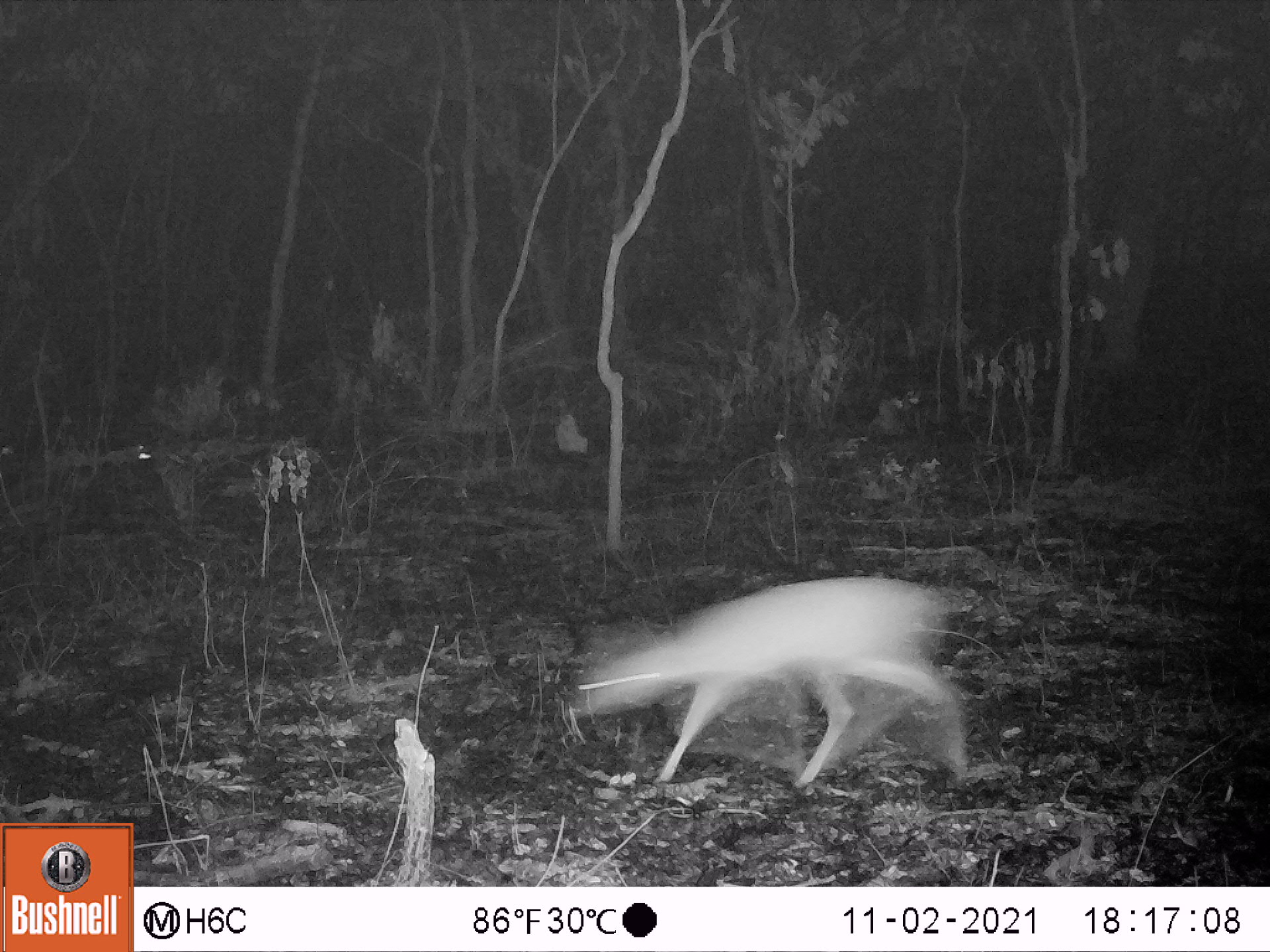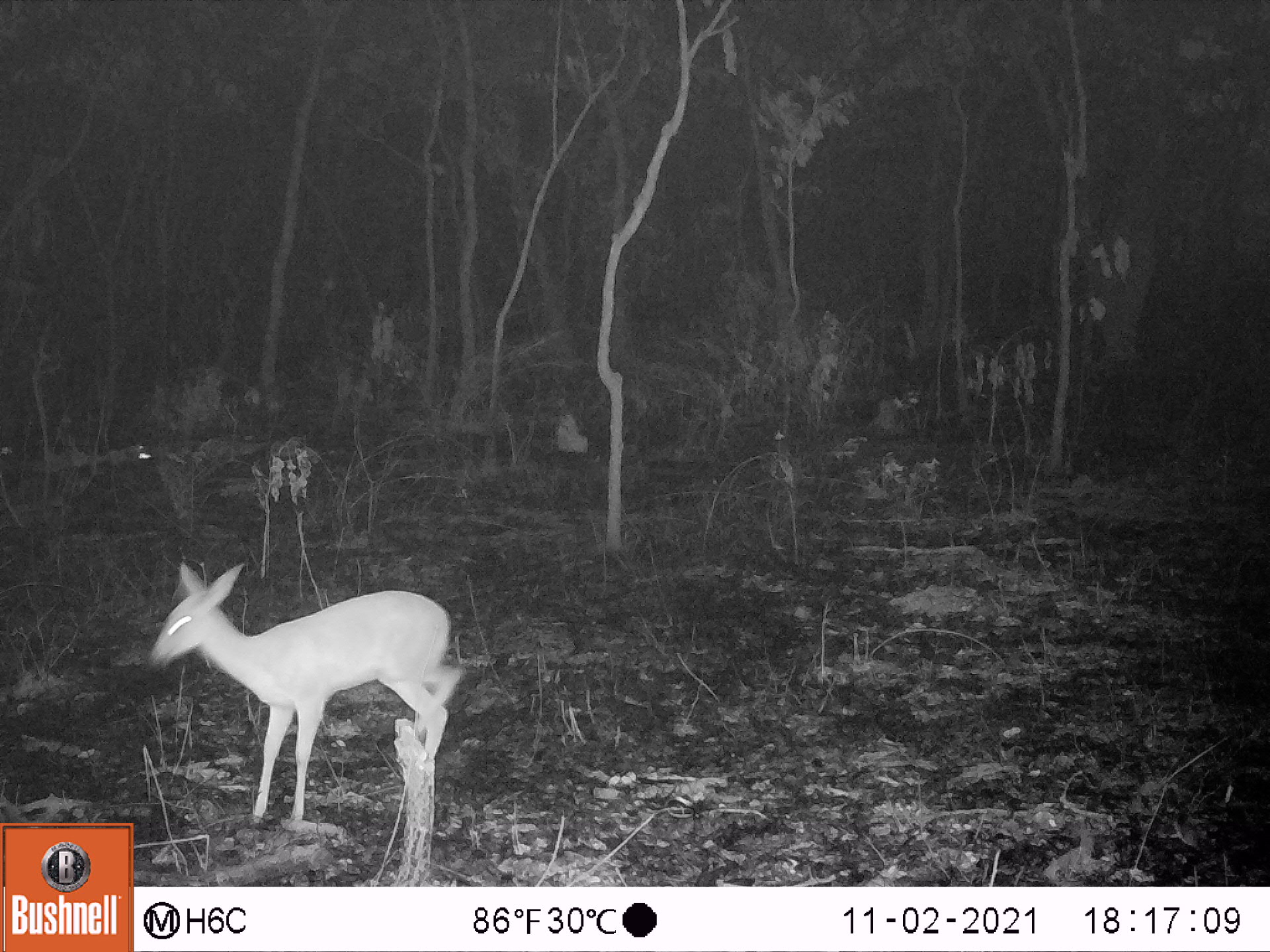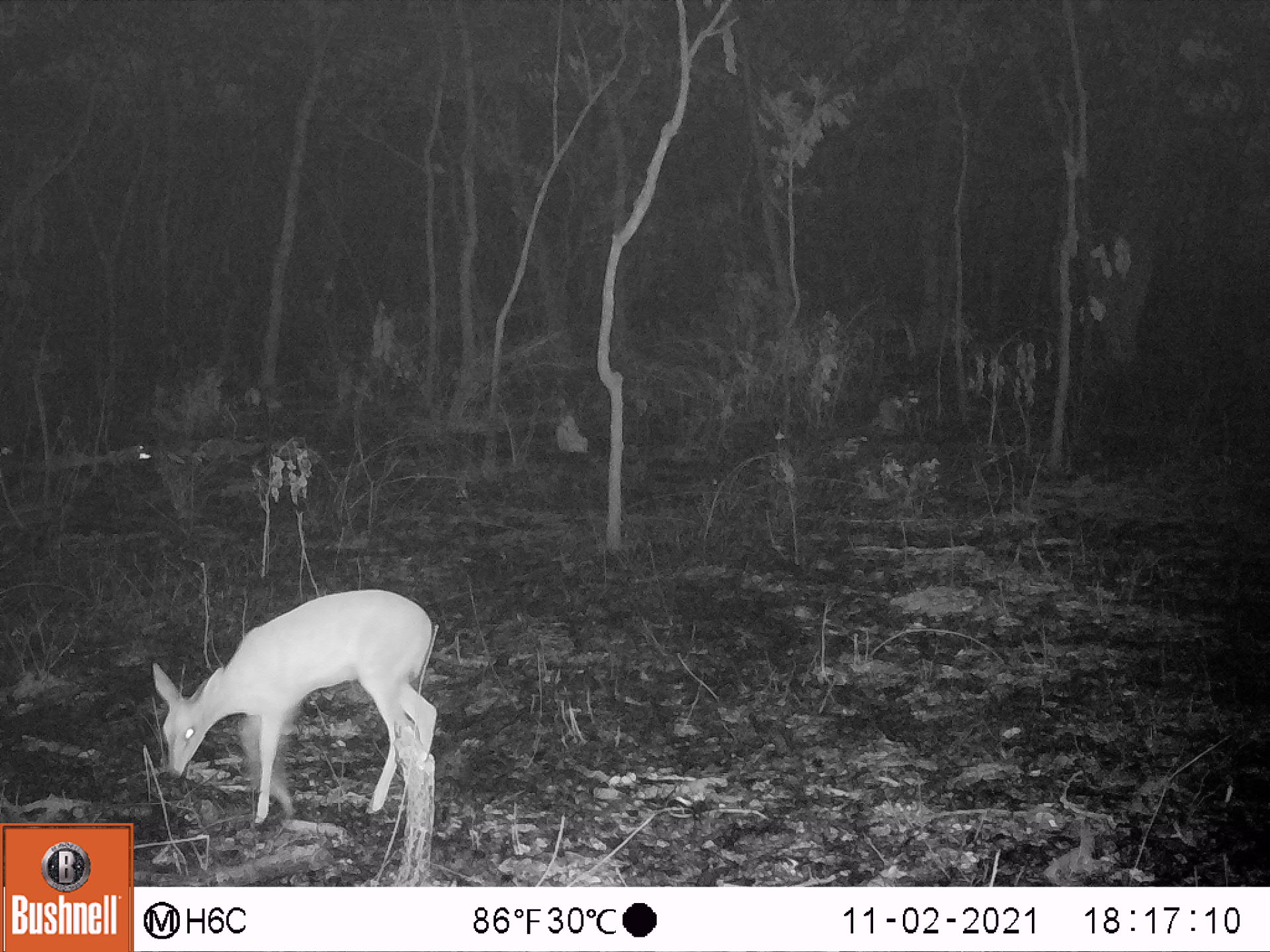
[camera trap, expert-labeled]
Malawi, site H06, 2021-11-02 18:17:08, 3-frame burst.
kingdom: Animalia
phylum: Chordata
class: Mammalia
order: Artiodactyla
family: Bovidae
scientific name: Antilopinae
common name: small antelope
Small antelope (Antilopinae), count 1.